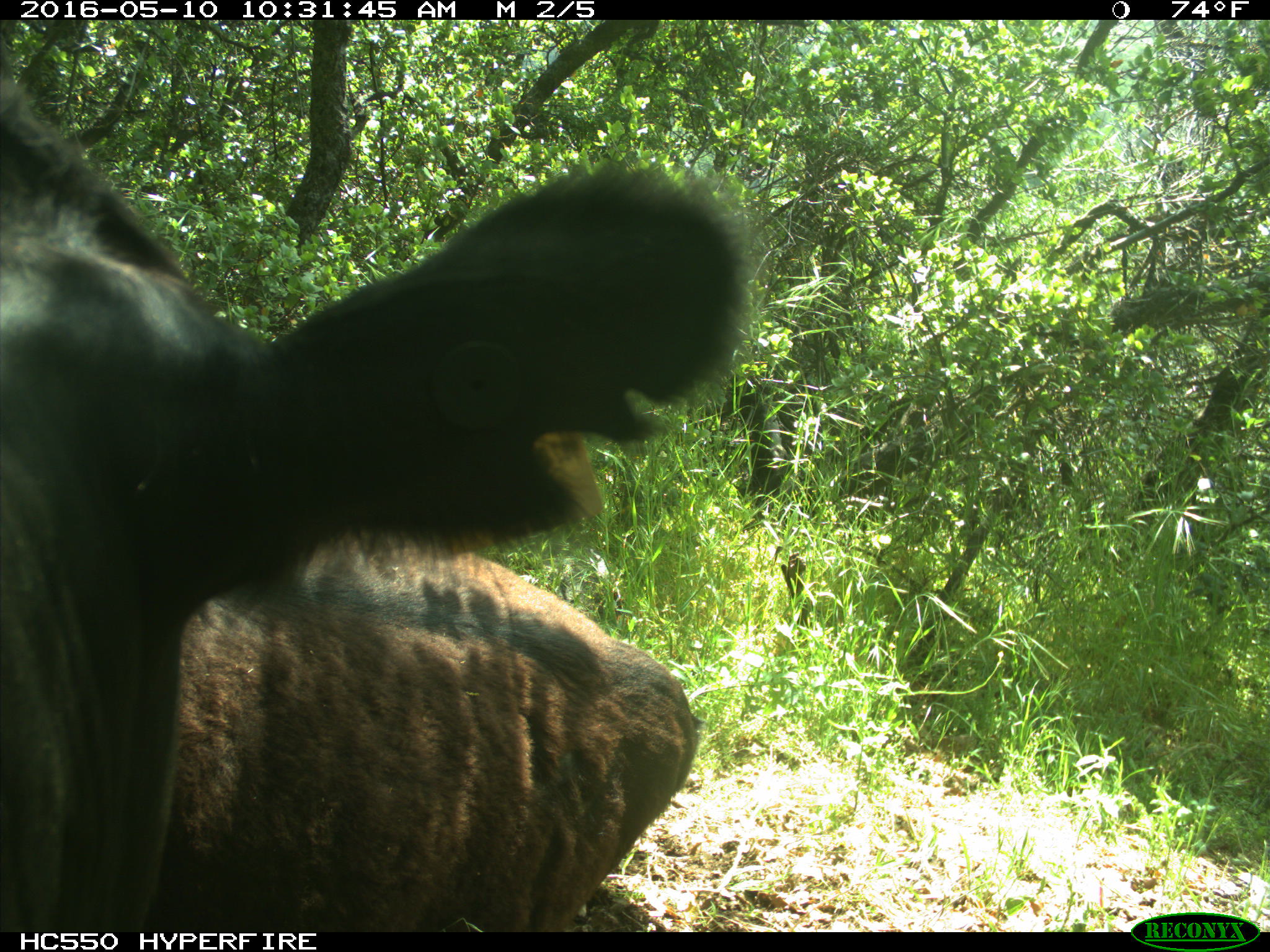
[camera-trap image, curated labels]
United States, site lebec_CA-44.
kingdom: Animalia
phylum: Chordata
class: Mammalia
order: Artiodactyla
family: Bovidae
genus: Bos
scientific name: Bos taurus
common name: domestic cow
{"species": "Bos taurus (domestic cow)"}